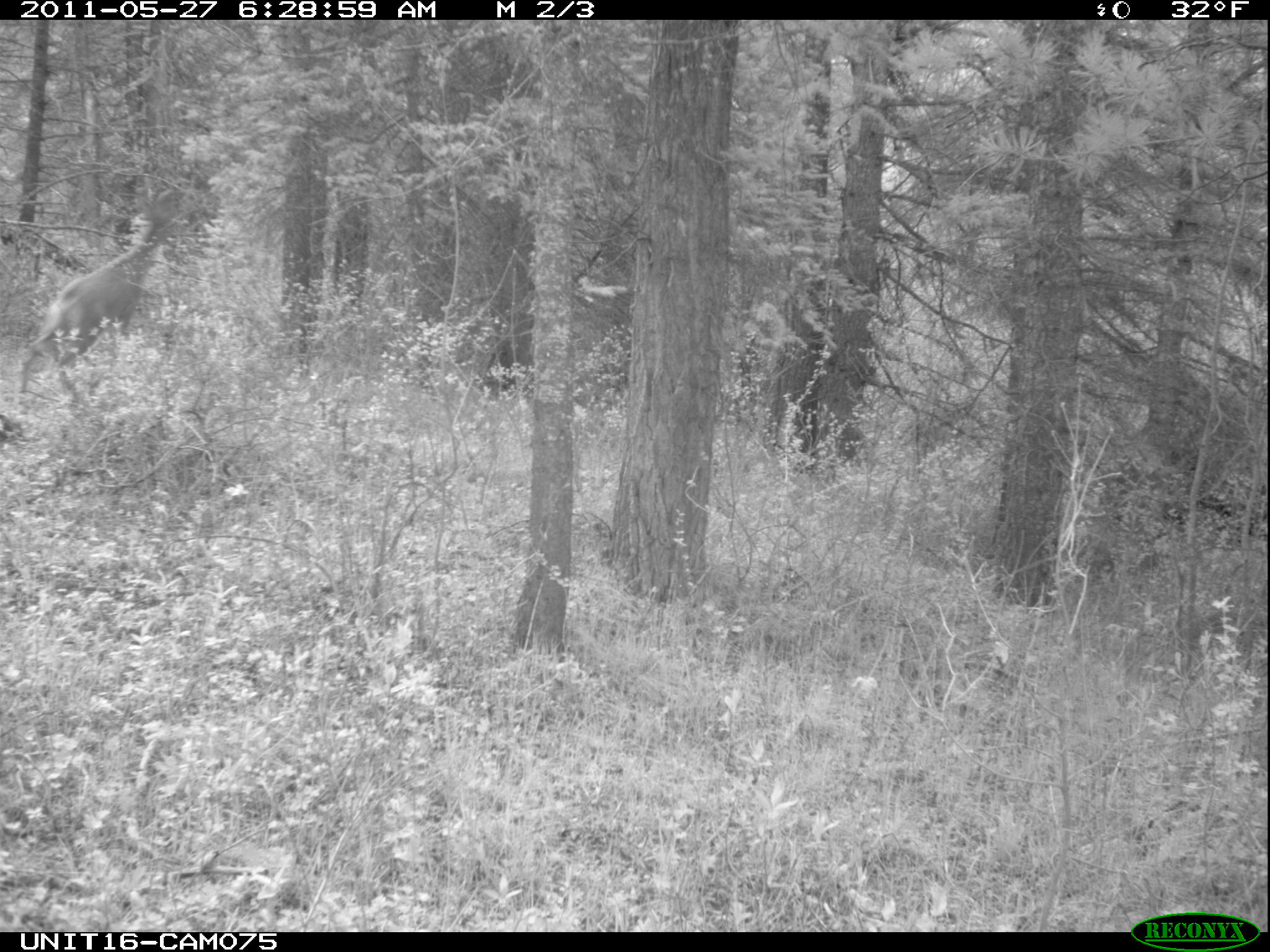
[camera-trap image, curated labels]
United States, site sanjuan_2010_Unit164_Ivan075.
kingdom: Animalia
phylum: Chordata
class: Mammalia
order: Artiodactyla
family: Cervidae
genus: Odocoileus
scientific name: Odocoileus hemionus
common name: mule deer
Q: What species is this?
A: Odocoileus hemionus (mule deer).